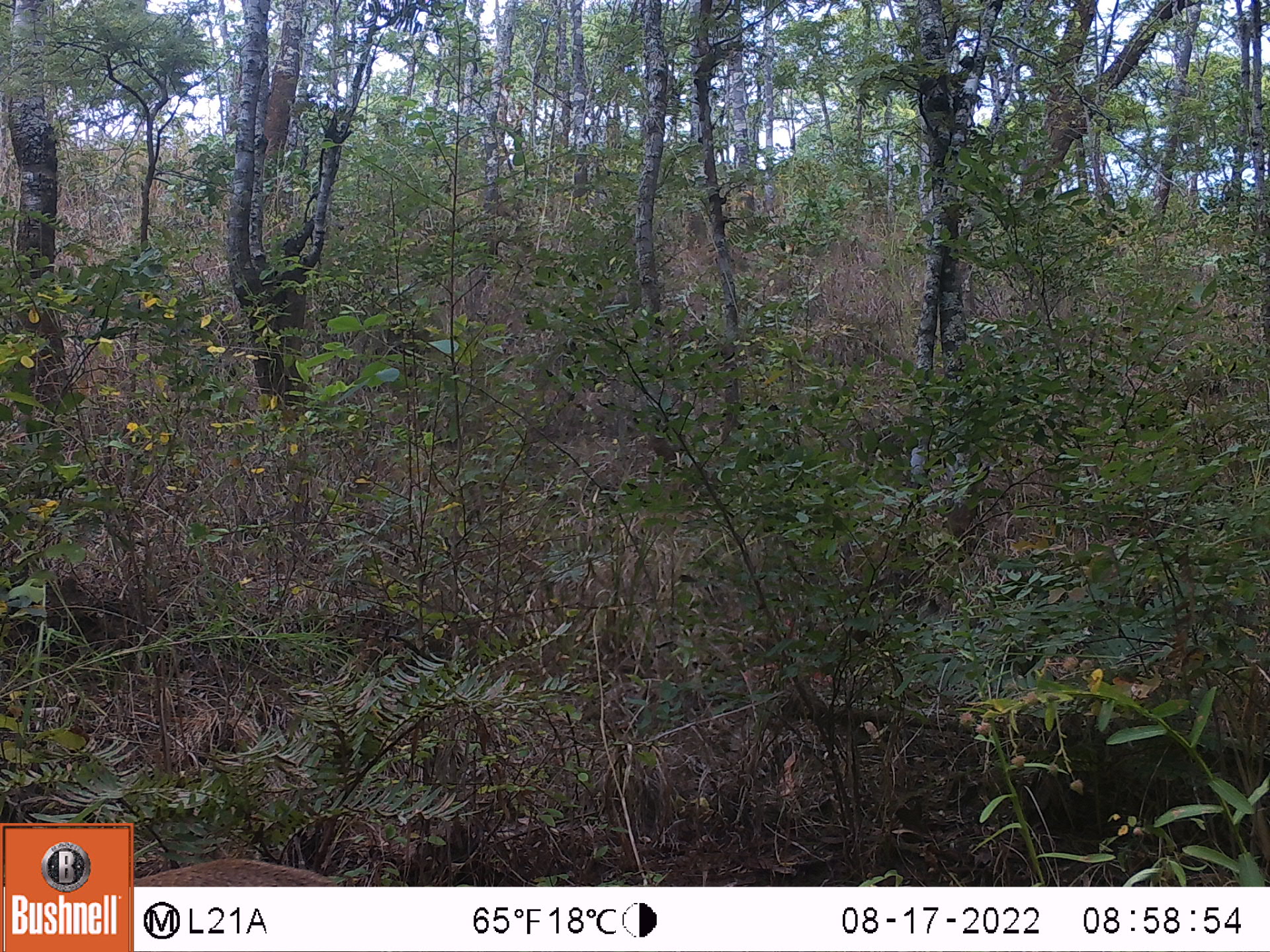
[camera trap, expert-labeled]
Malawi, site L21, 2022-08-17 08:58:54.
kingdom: Animalia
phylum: Chordata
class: Mammalia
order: Artiodactyla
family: Bovidae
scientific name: Antilopinae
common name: small antelope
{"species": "small antelope (Antilopinae)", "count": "1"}